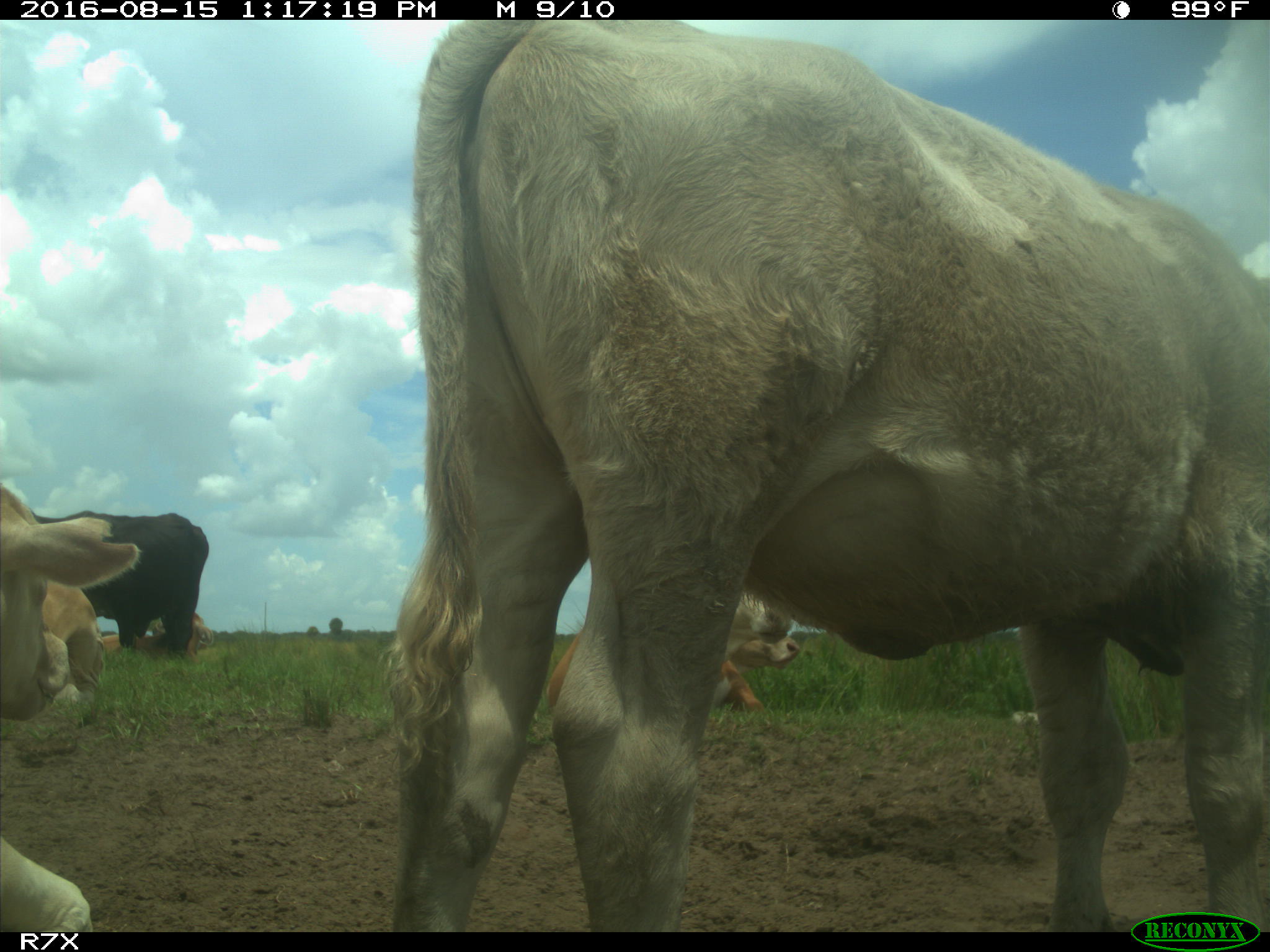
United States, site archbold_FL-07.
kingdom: Animalia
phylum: Chordata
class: Mammalia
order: Artiodactyla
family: Bovidae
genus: Bos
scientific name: Bos taurus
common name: domestic cow